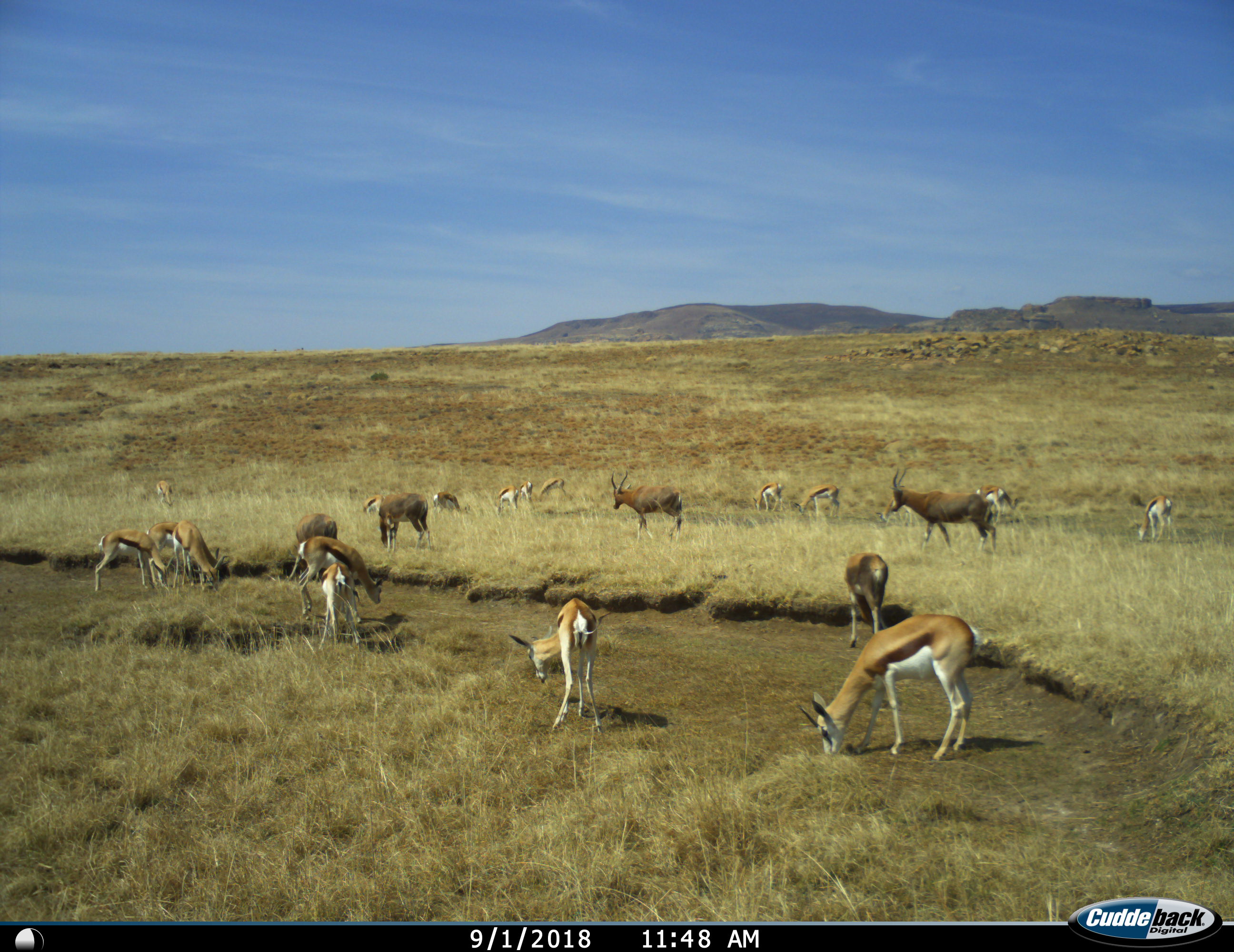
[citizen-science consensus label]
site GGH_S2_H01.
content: unidentified animal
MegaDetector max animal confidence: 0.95